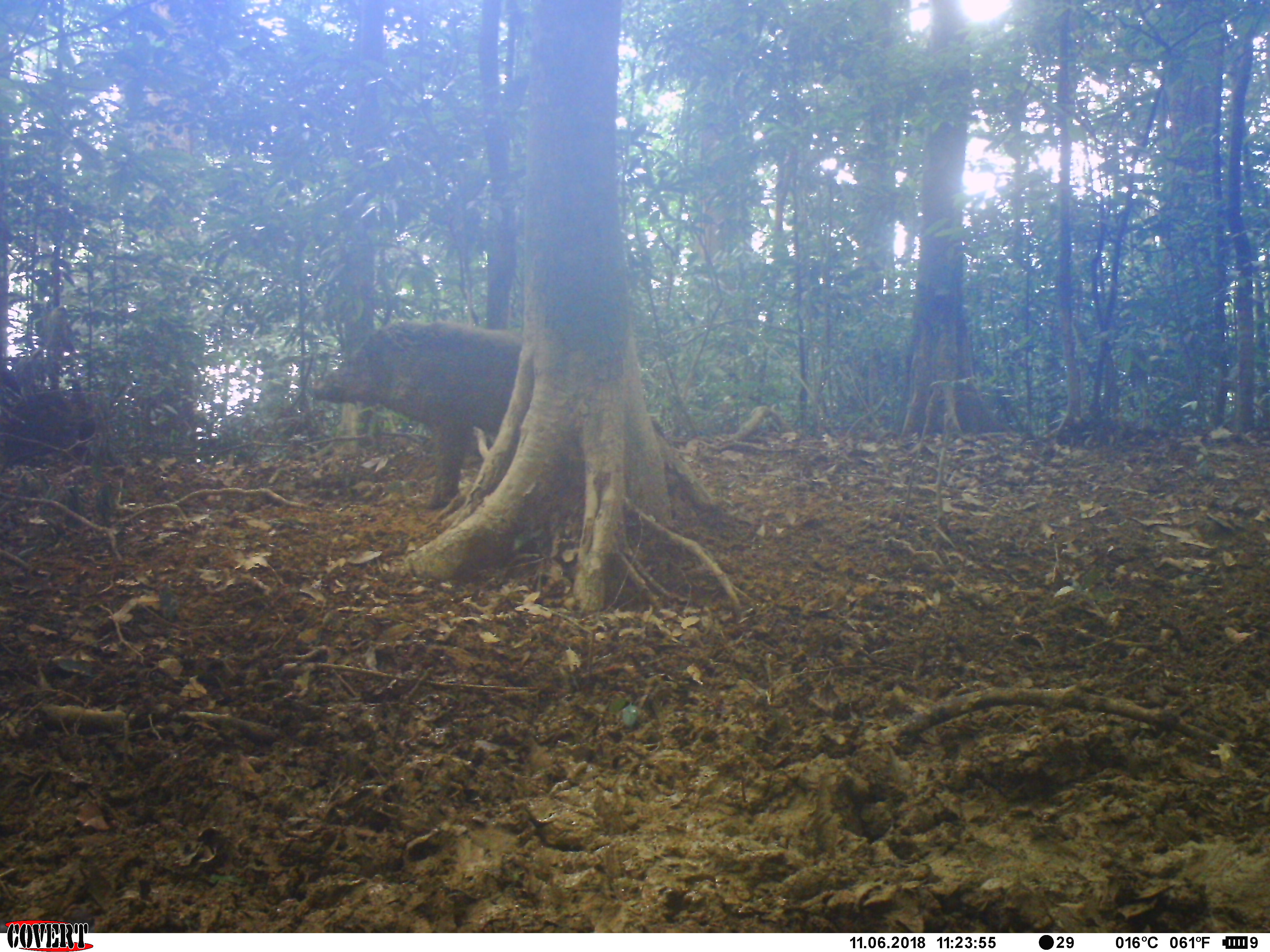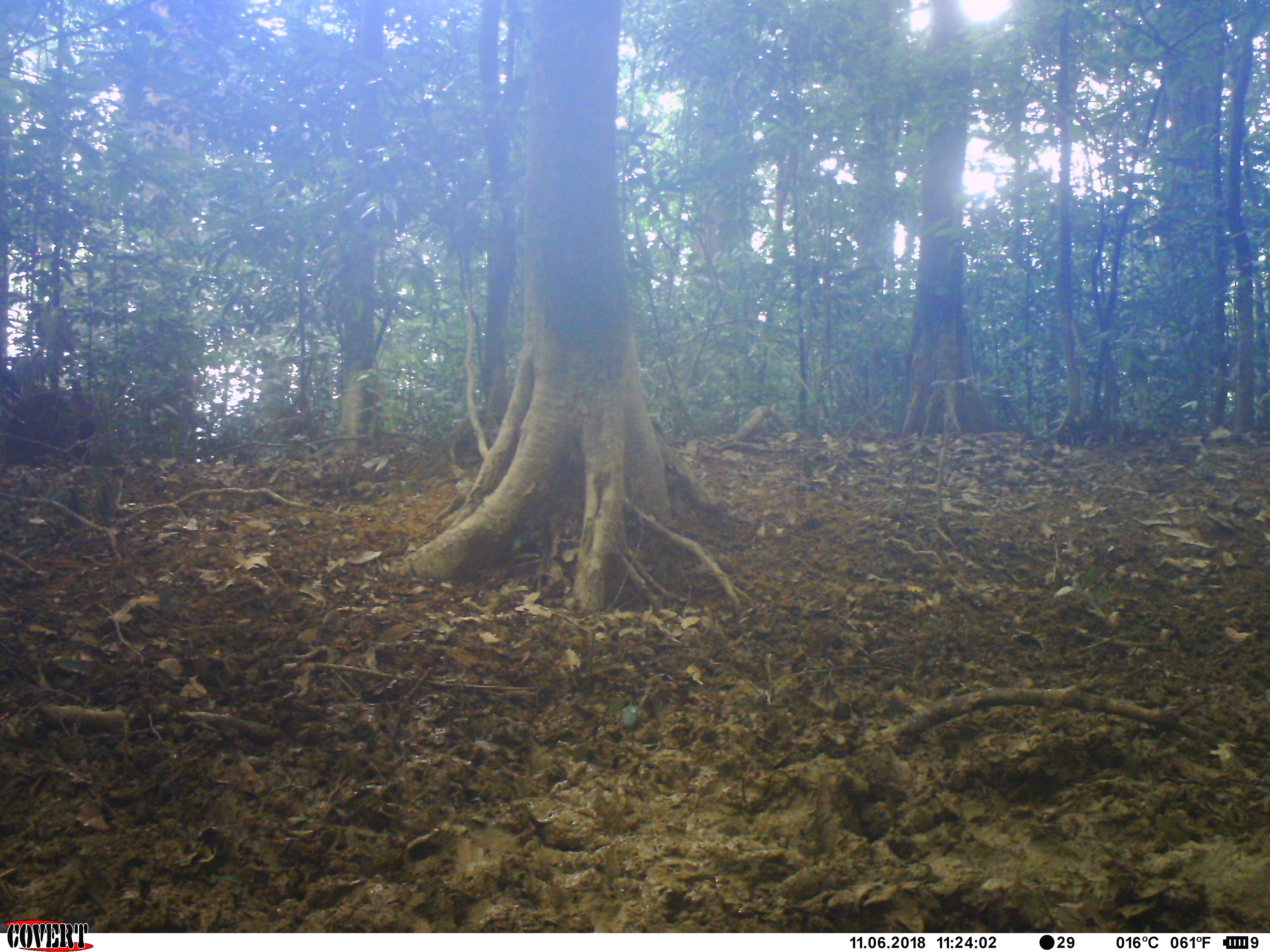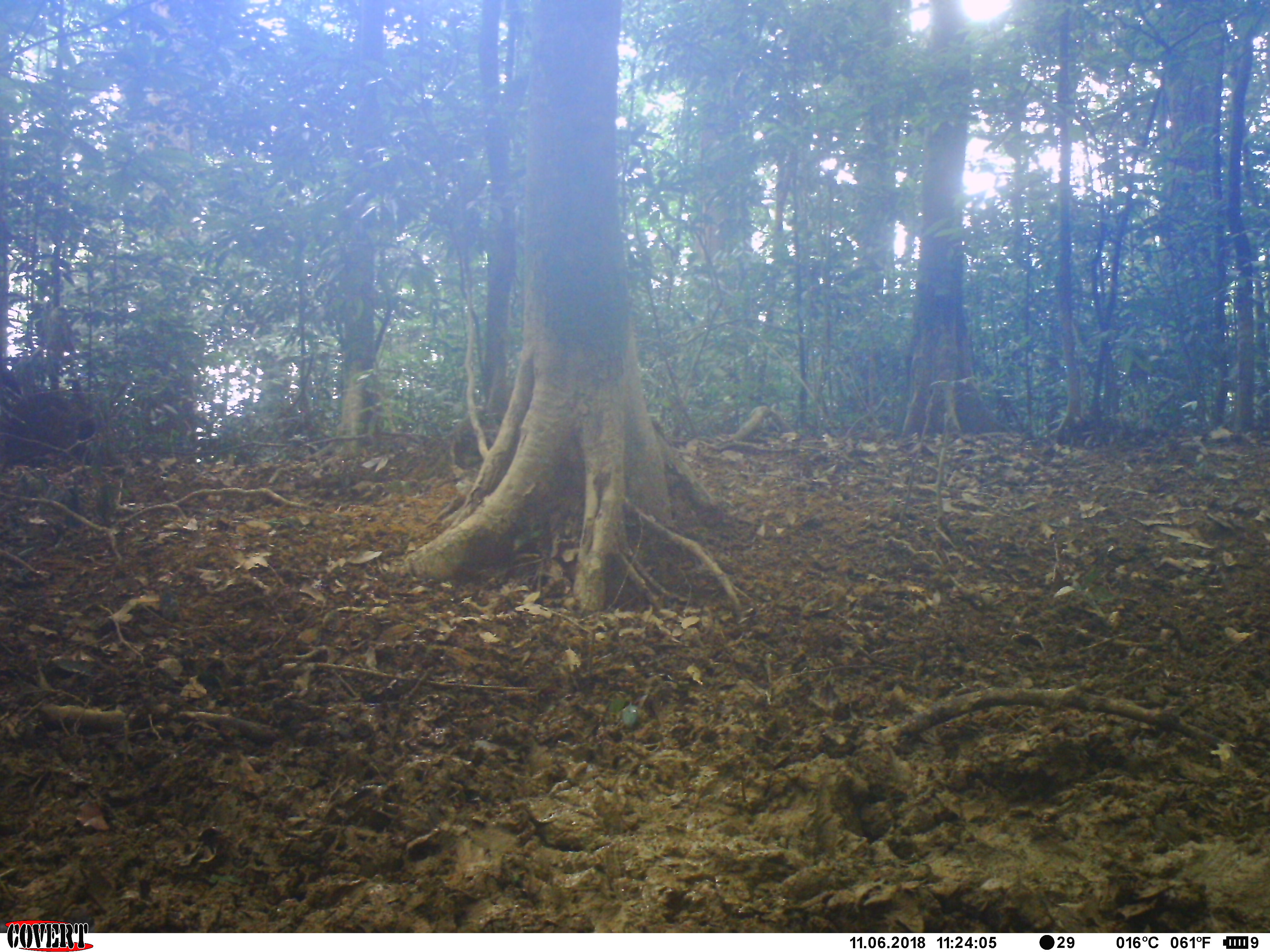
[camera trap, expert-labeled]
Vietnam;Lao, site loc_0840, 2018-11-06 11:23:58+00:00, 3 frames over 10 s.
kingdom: Animalia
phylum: Chordata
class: Mammalia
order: Artiodactyla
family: Suidae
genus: Sus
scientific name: Sus scrofa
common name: eurasian wild pig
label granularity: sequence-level